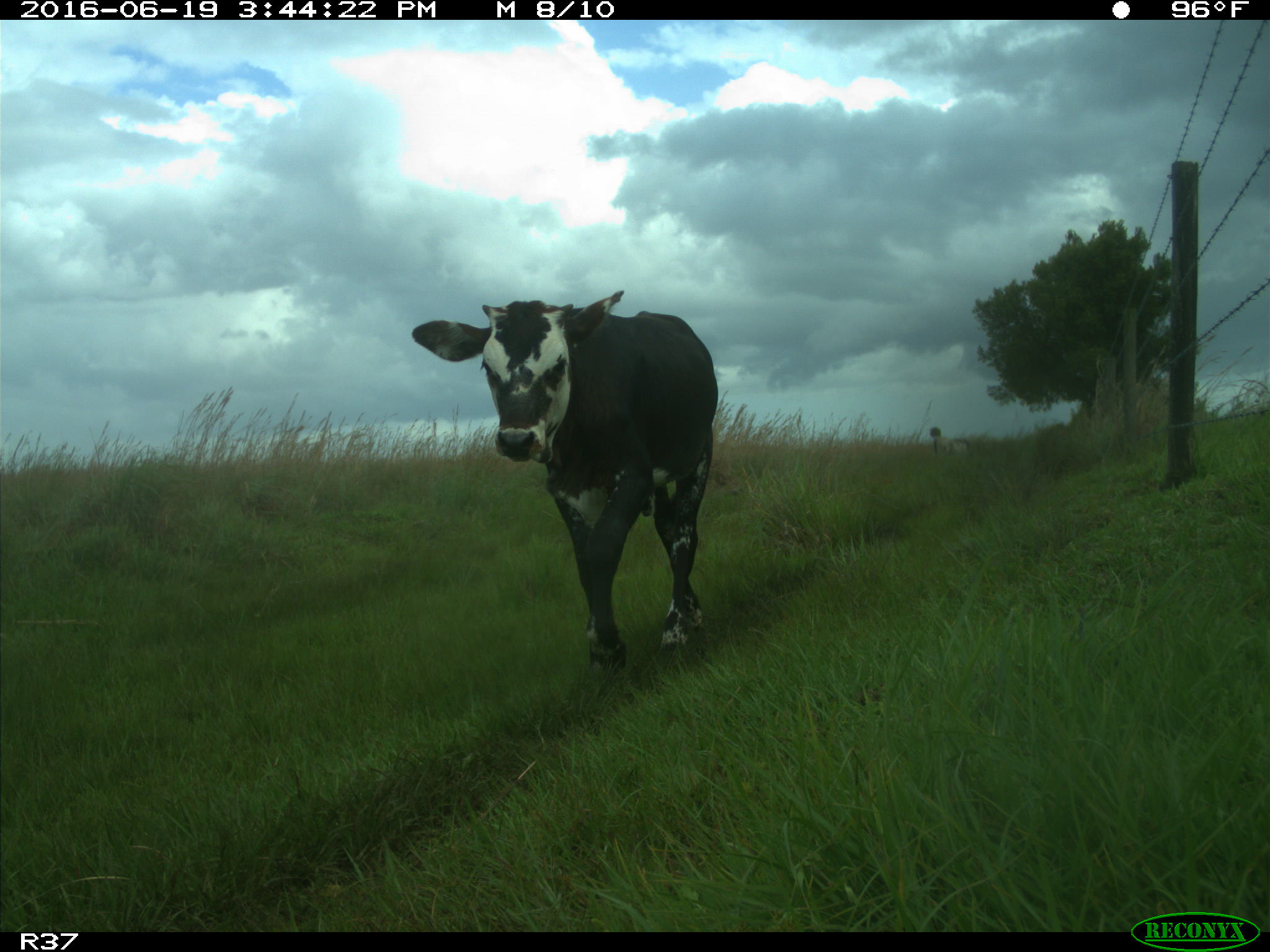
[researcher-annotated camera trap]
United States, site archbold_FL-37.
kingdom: Animalia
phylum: Chordata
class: Mammalia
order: Artiodactyla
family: Bovidae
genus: Bos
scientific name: Bos taurus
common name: domestic cow